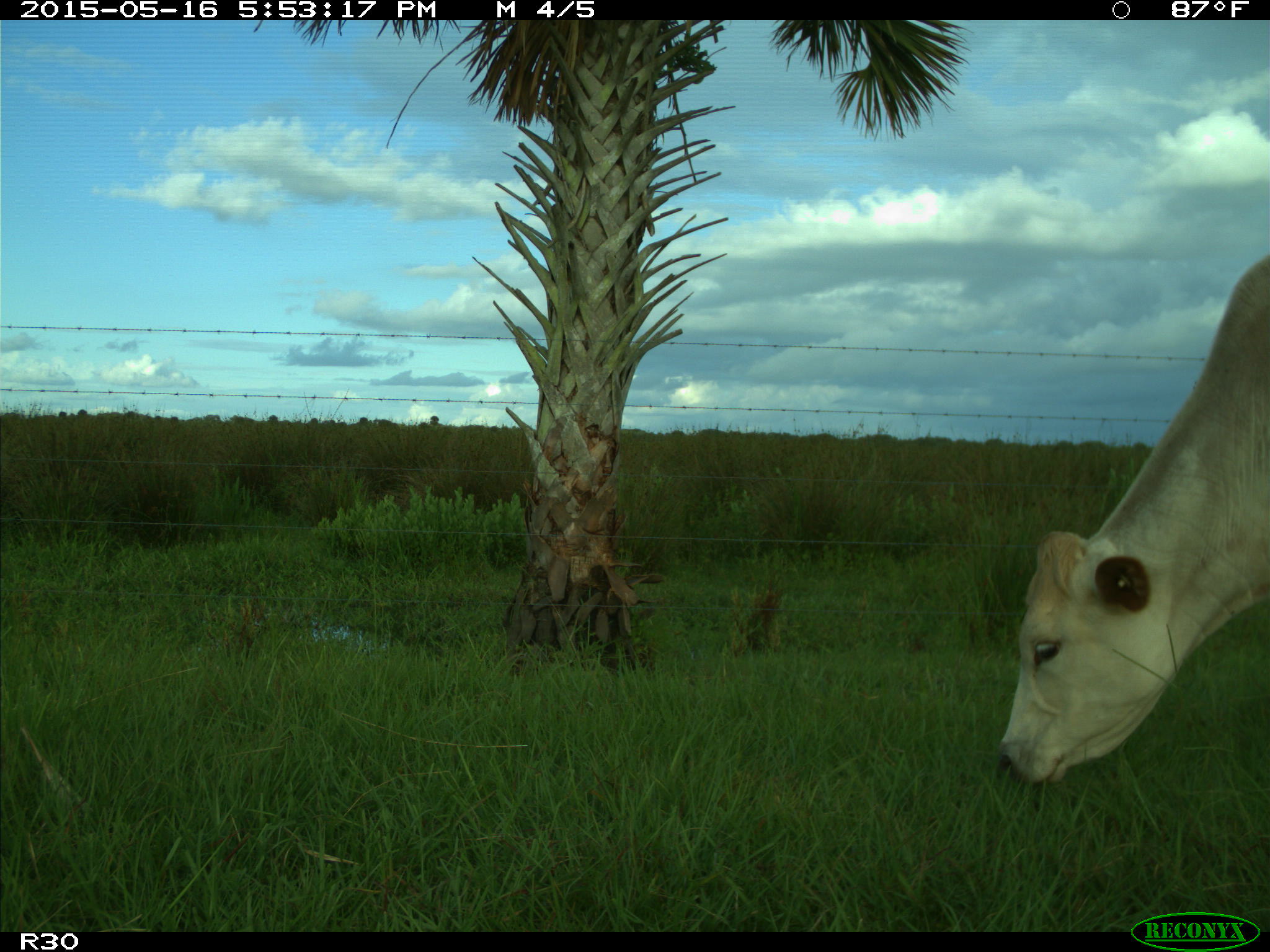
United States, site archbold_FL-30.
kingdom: Animalia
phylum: Chordata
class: Mammalia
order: Artiodactyla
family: Bovidae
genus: Bos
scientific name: Bos taurus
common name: domestic cow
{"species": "Bos taurus (domestic cow)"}